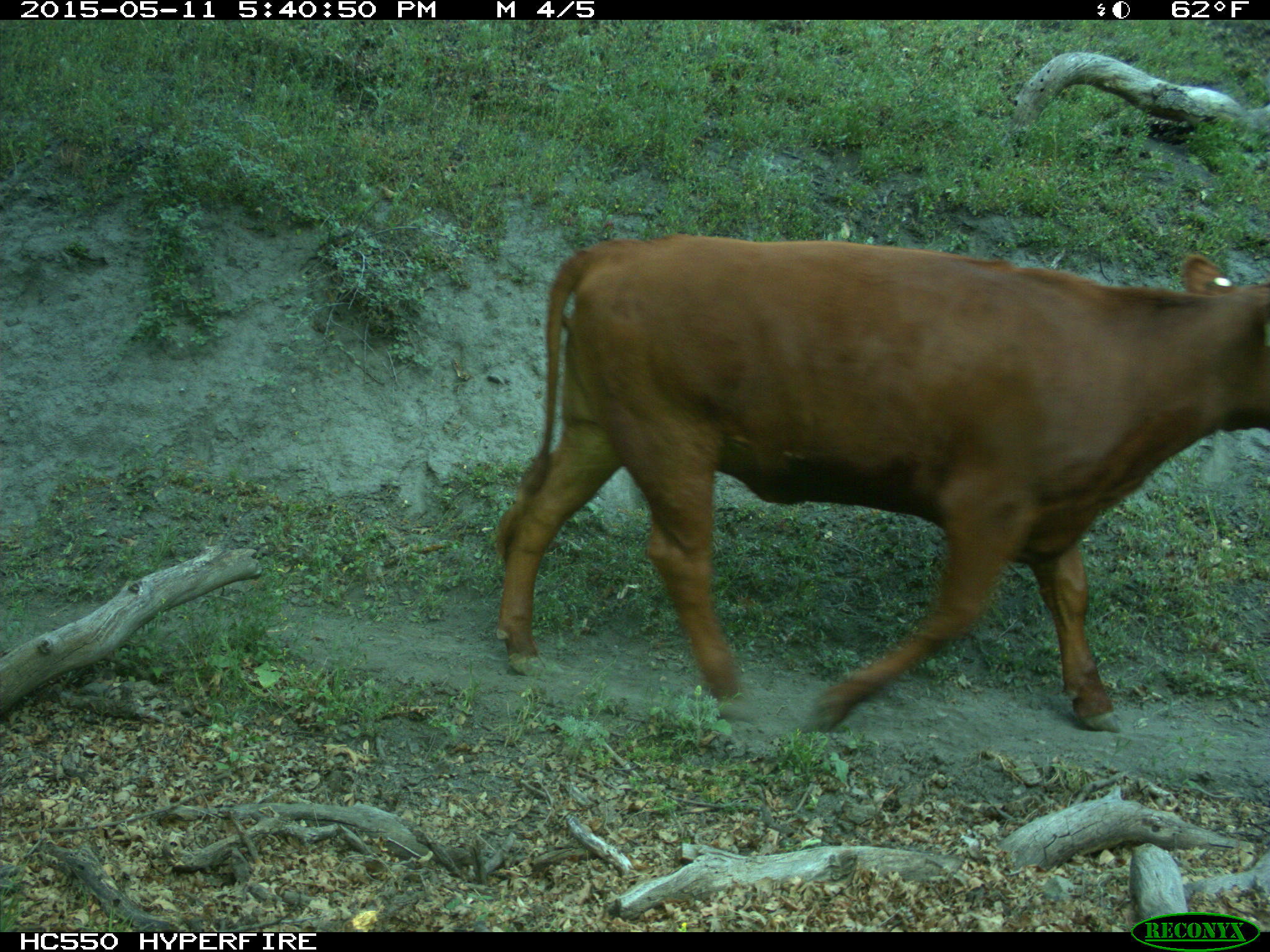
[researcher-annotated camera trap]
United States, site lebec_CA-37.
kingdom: Animalia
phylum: Chordata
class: Mammalia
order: Artiodactyla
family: Bovidae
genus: Bos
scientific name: Bos taurus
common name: domestic cow